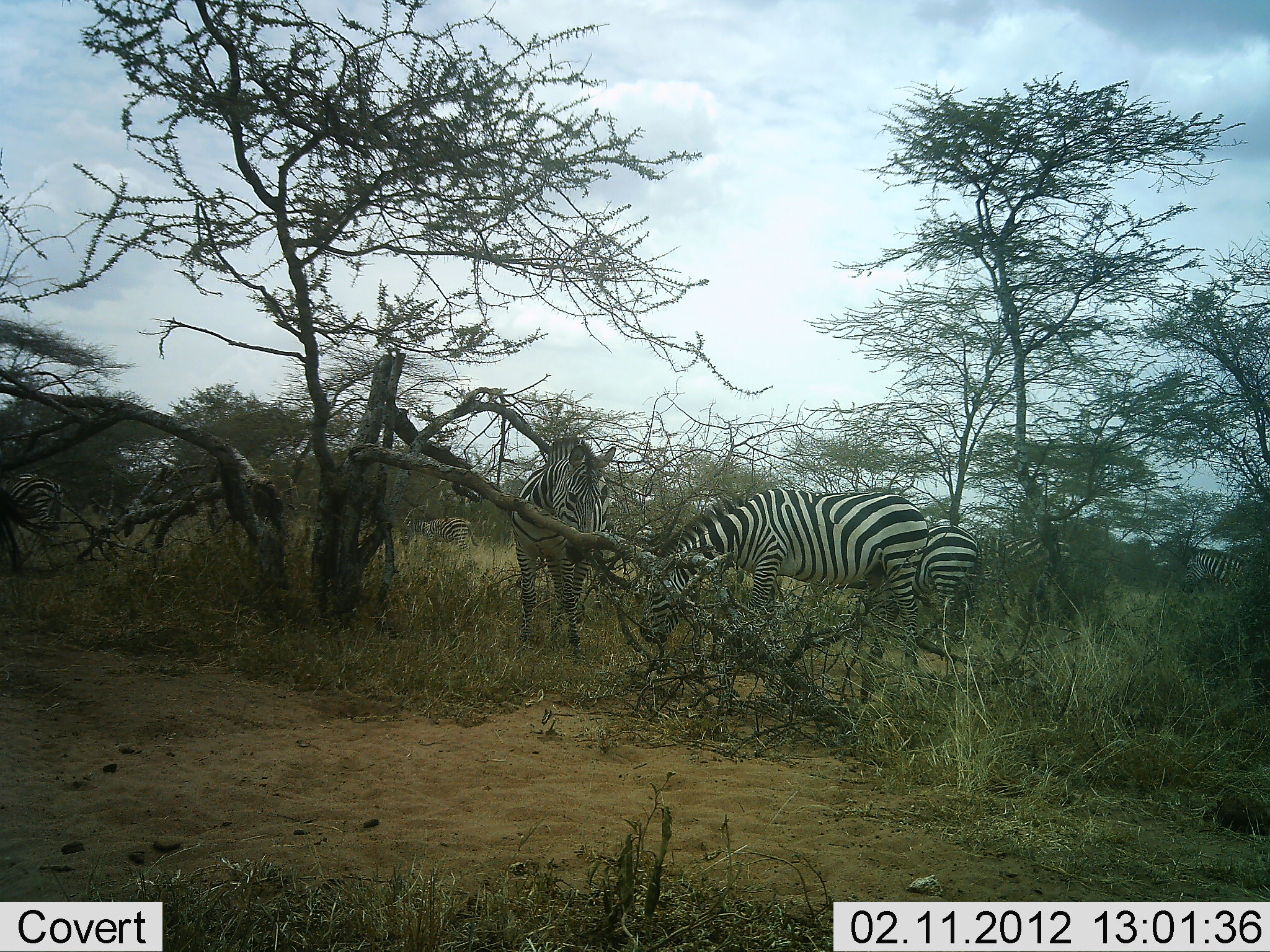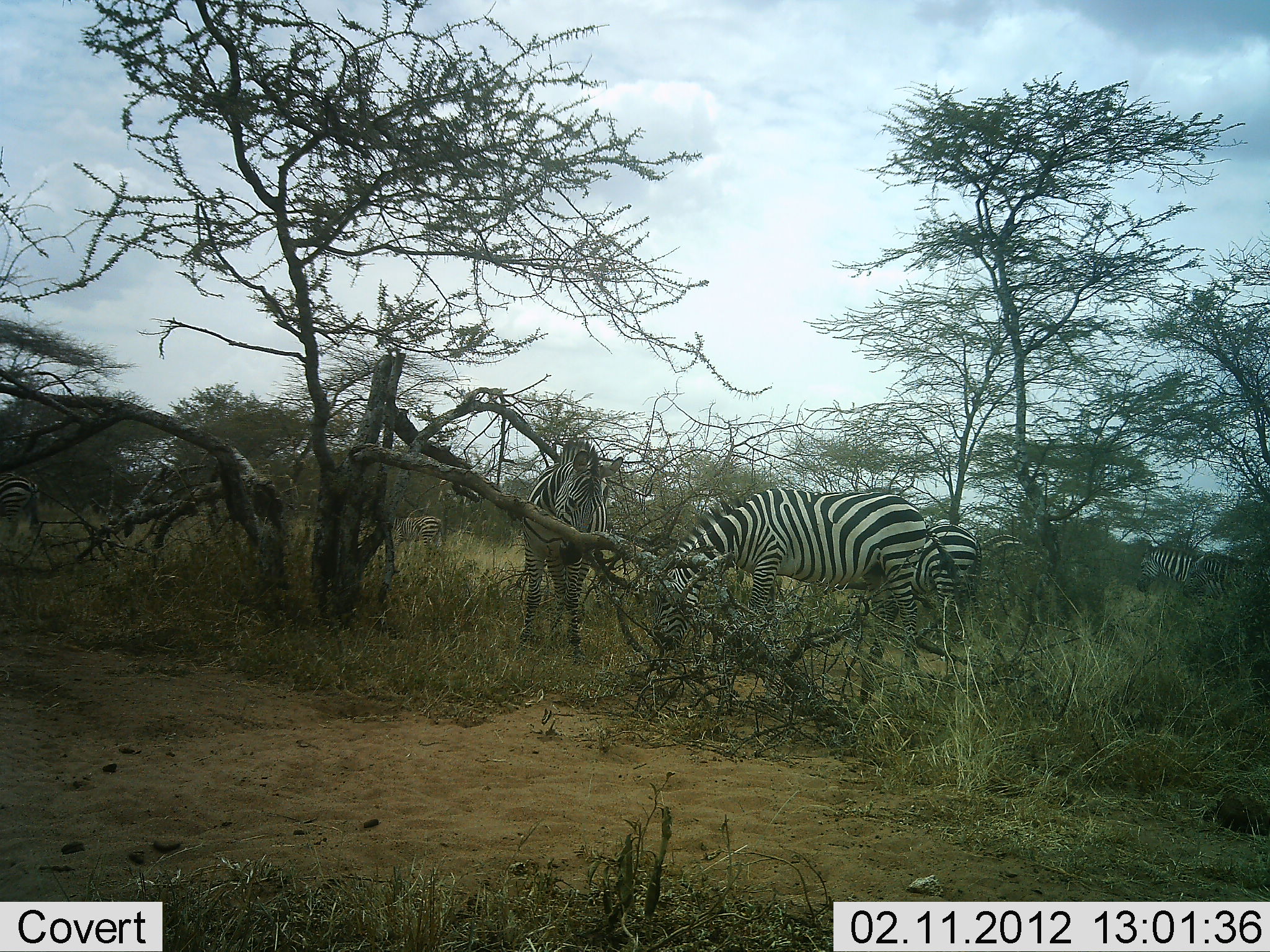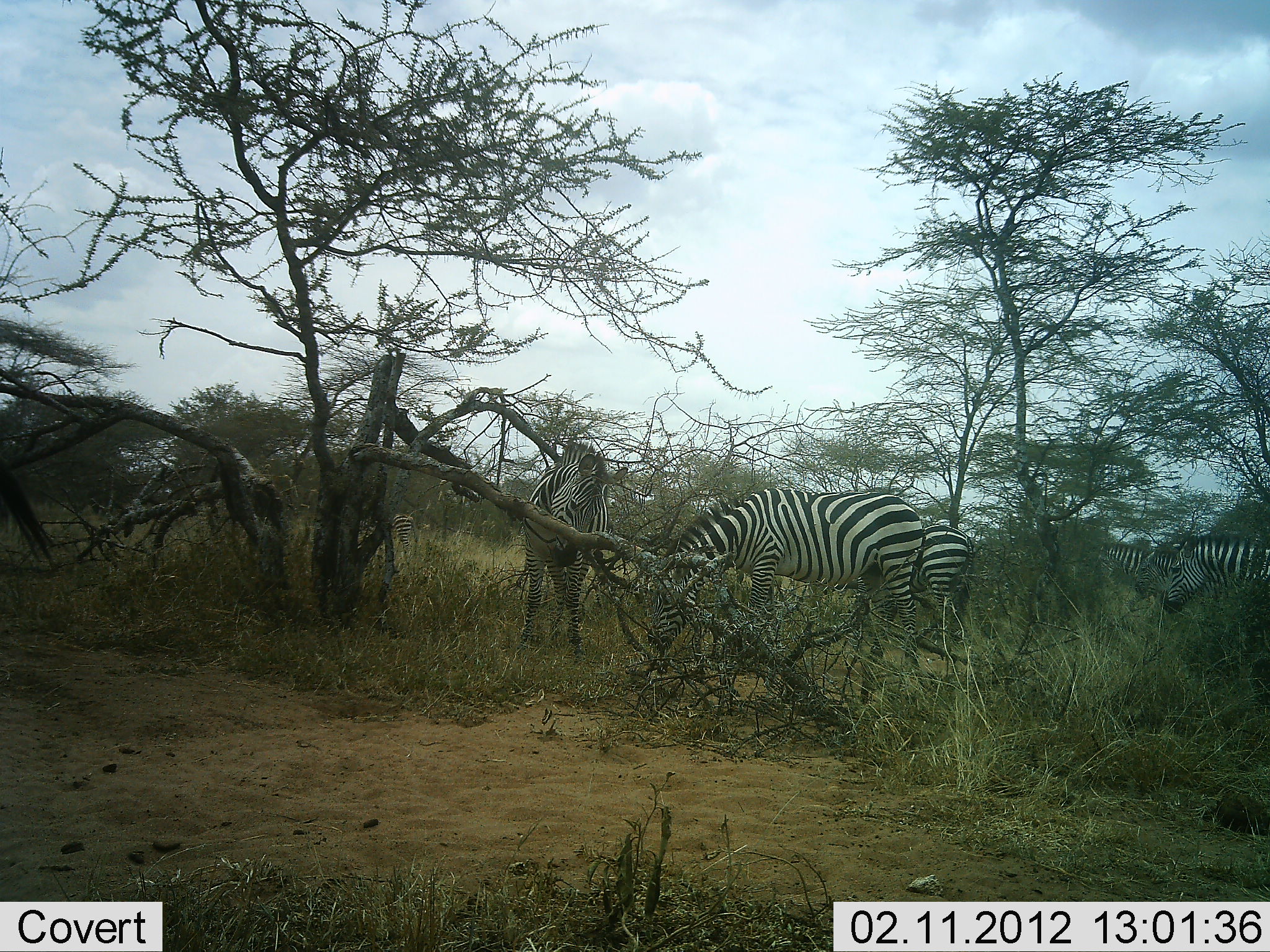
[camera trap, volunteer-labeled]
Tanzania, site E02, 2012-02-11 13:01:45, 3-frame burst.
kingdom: Animalia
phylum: Chordata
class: Mammalia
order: Perissodactyla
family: Equidae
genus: Equus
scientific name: Equus quagga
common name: plains zebra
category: zebra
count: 6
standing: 57%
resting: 0%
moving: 43%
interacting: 0%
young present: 0%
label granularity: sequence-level